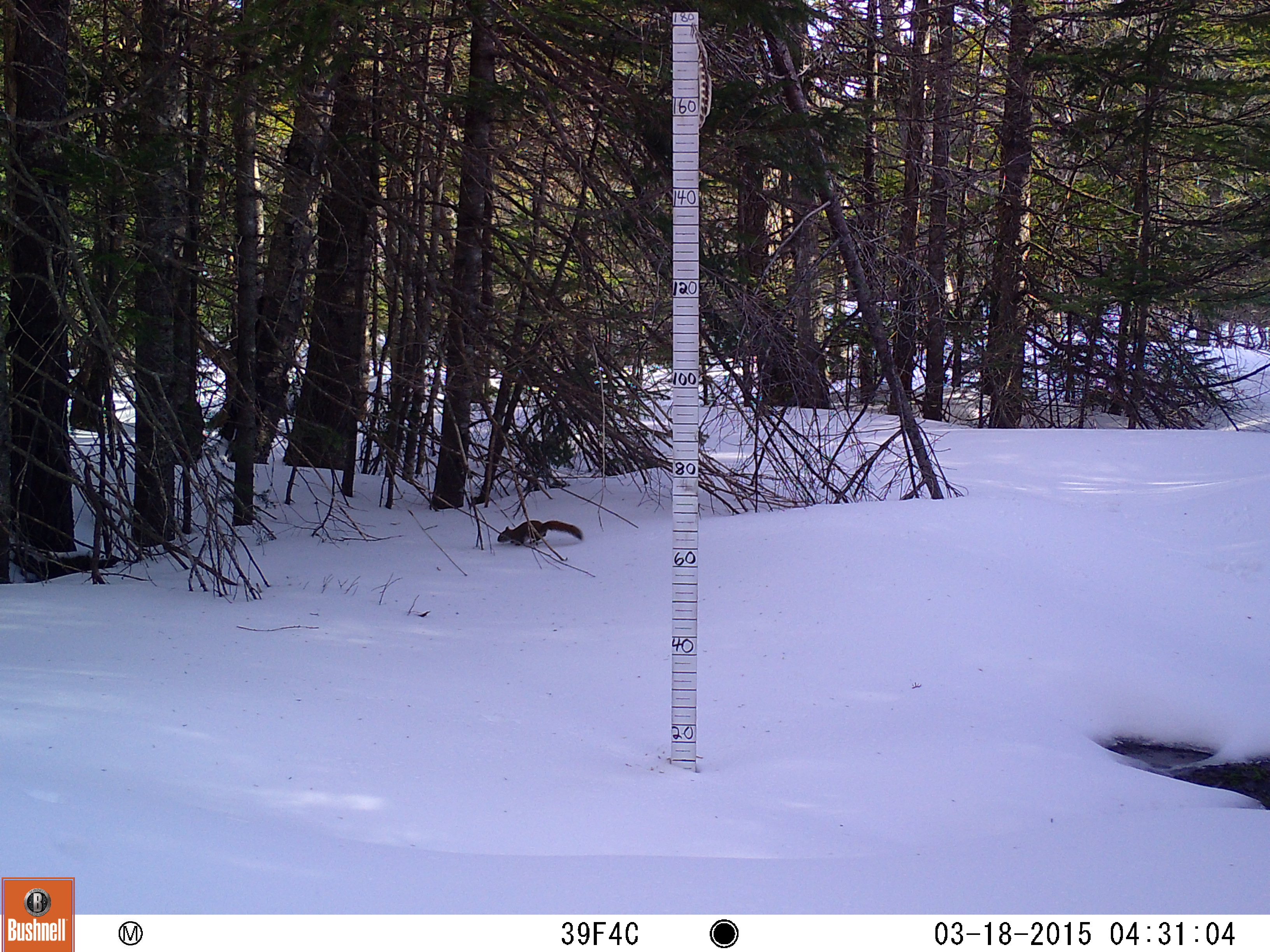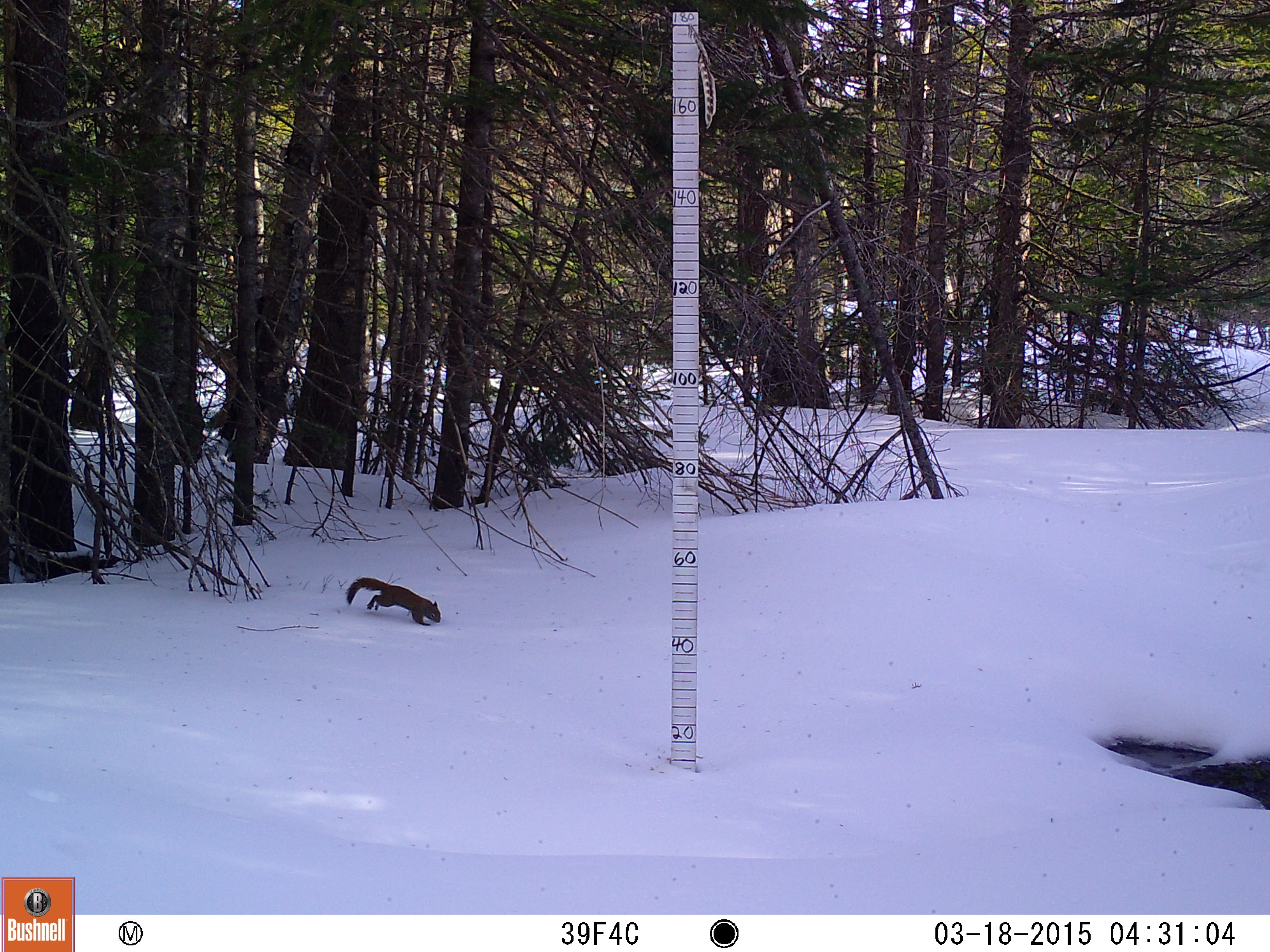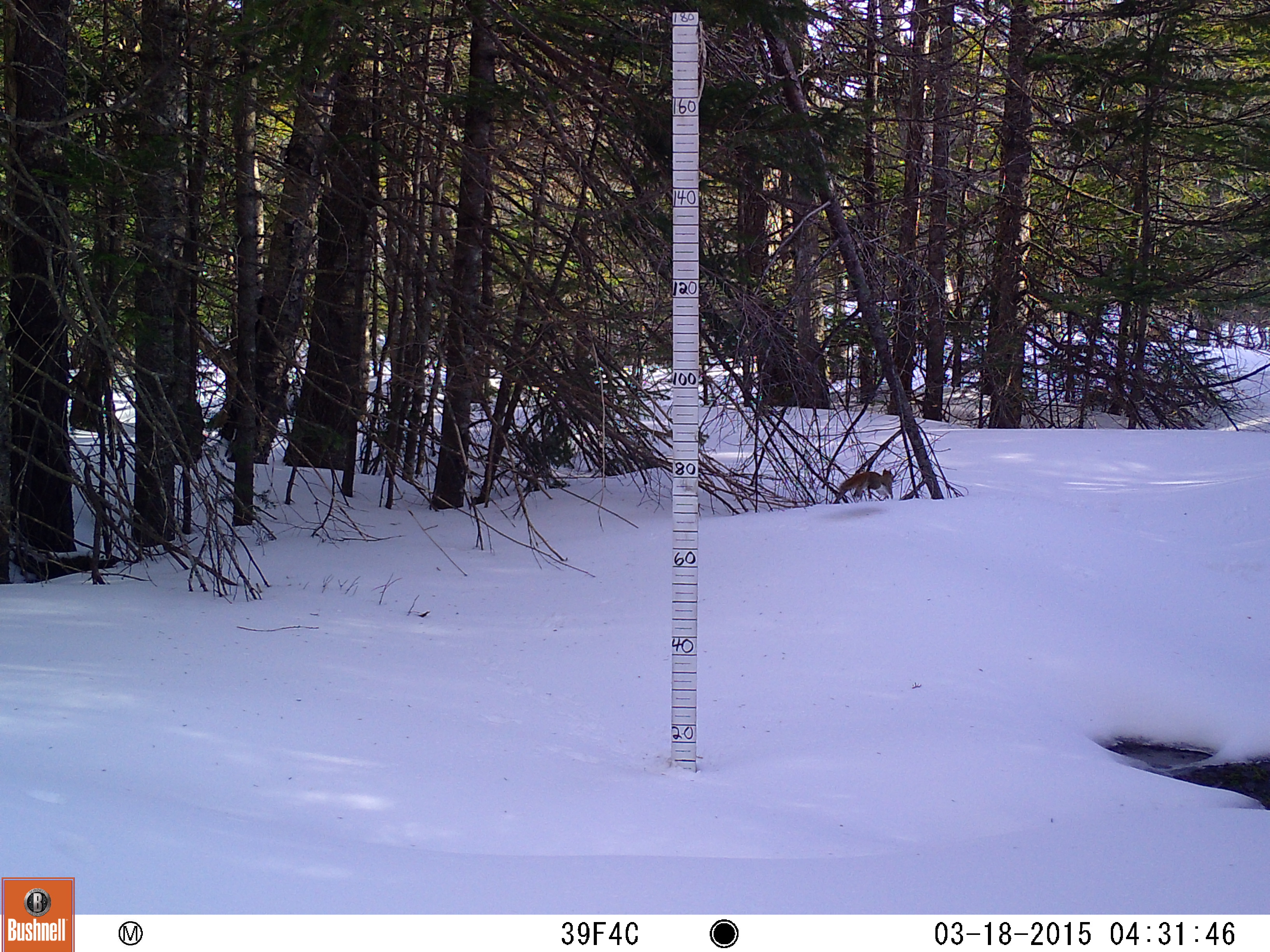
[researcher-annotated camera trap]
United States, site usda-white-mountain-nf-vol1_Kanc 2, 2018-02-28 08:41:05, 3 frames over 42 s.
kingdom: Animalia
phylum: Chordata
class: Mammalia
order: Rodentia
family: Sciuridae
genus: Tamiasciurus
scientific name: Tamiasciurus hudsonicus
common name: red squirrel